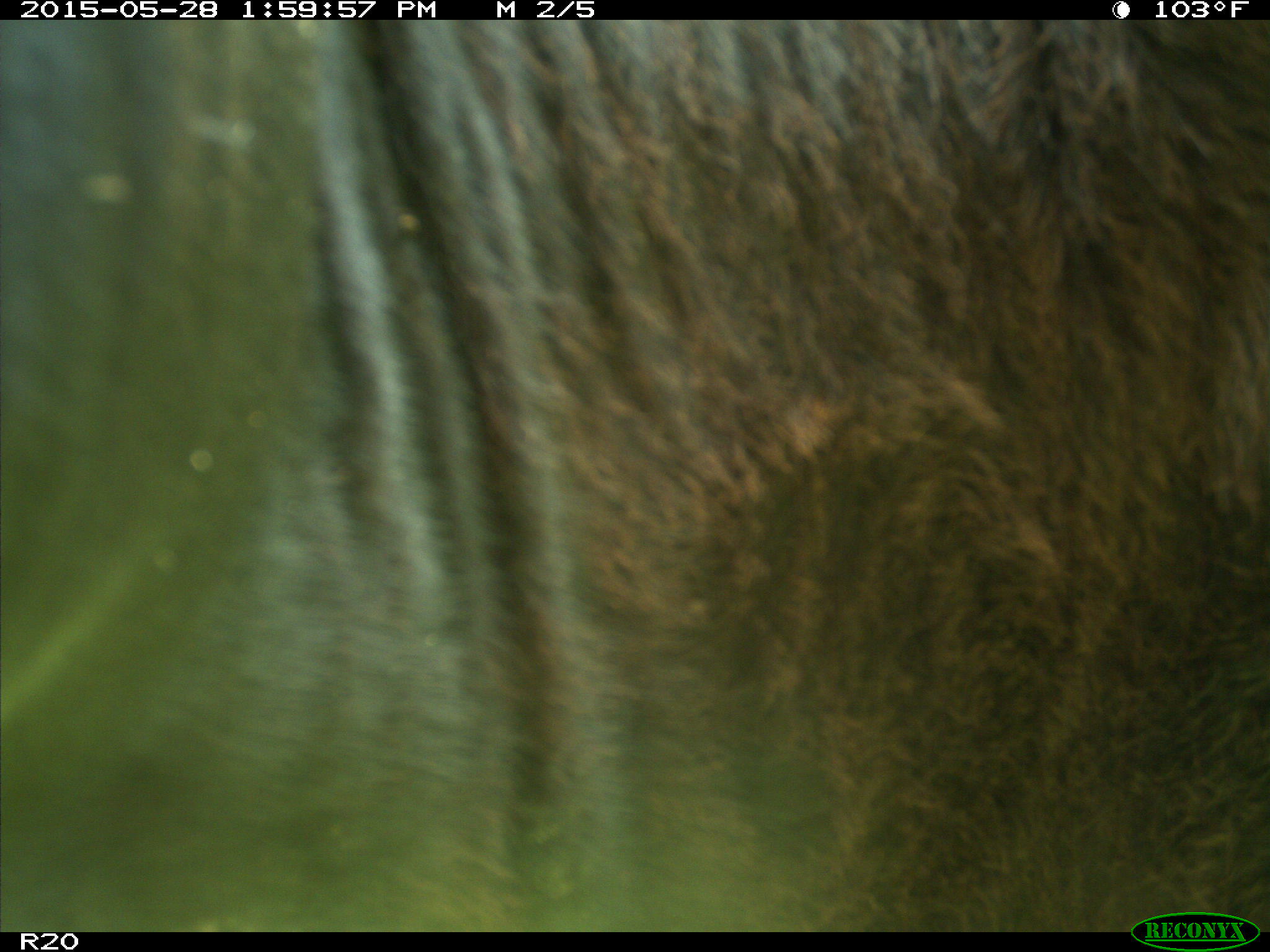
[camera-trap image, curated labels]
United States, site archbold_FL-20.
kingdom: Animalia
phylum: Chordata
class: Mammalia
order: Artiodactyla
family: Bovidae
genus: Bos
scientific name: Bos taurus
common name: domestic cow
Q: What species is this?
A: Bos taurus (domestic cow).